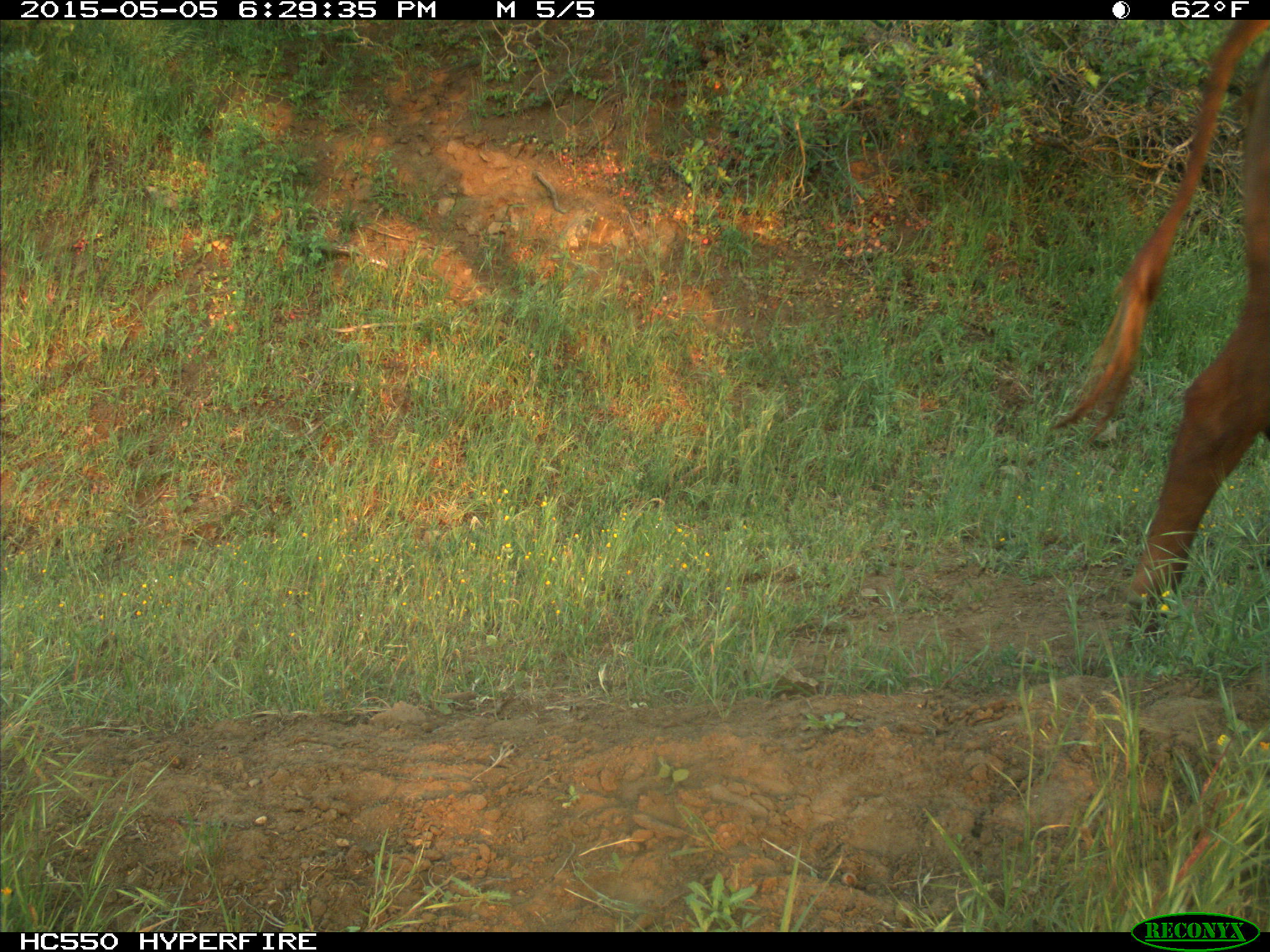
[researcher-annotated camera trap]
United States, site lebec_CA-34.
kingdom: Animalia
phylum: Chordata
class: Mammalia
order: Artiodactyla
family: Bovidae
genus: Bos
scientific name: Bos taurus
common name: domestic cow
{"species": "Bos taurus (domestic cow)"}